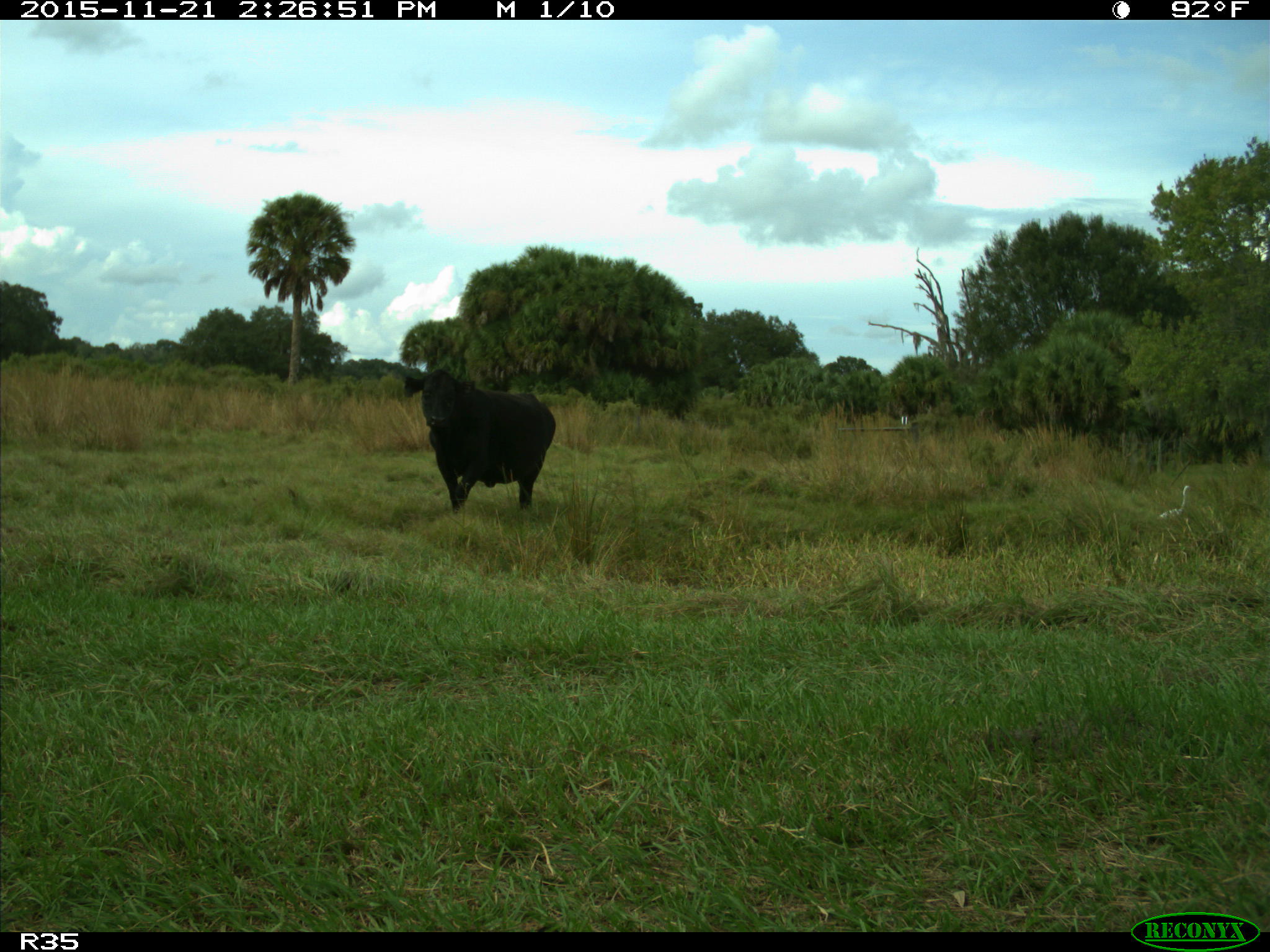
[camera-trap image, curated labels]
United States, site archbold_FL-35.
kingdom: Animalia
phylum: Chordata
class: Mammalia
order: Artiodactyla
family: Bovidae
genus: Bos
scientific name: Bos taurus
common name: domestic cow